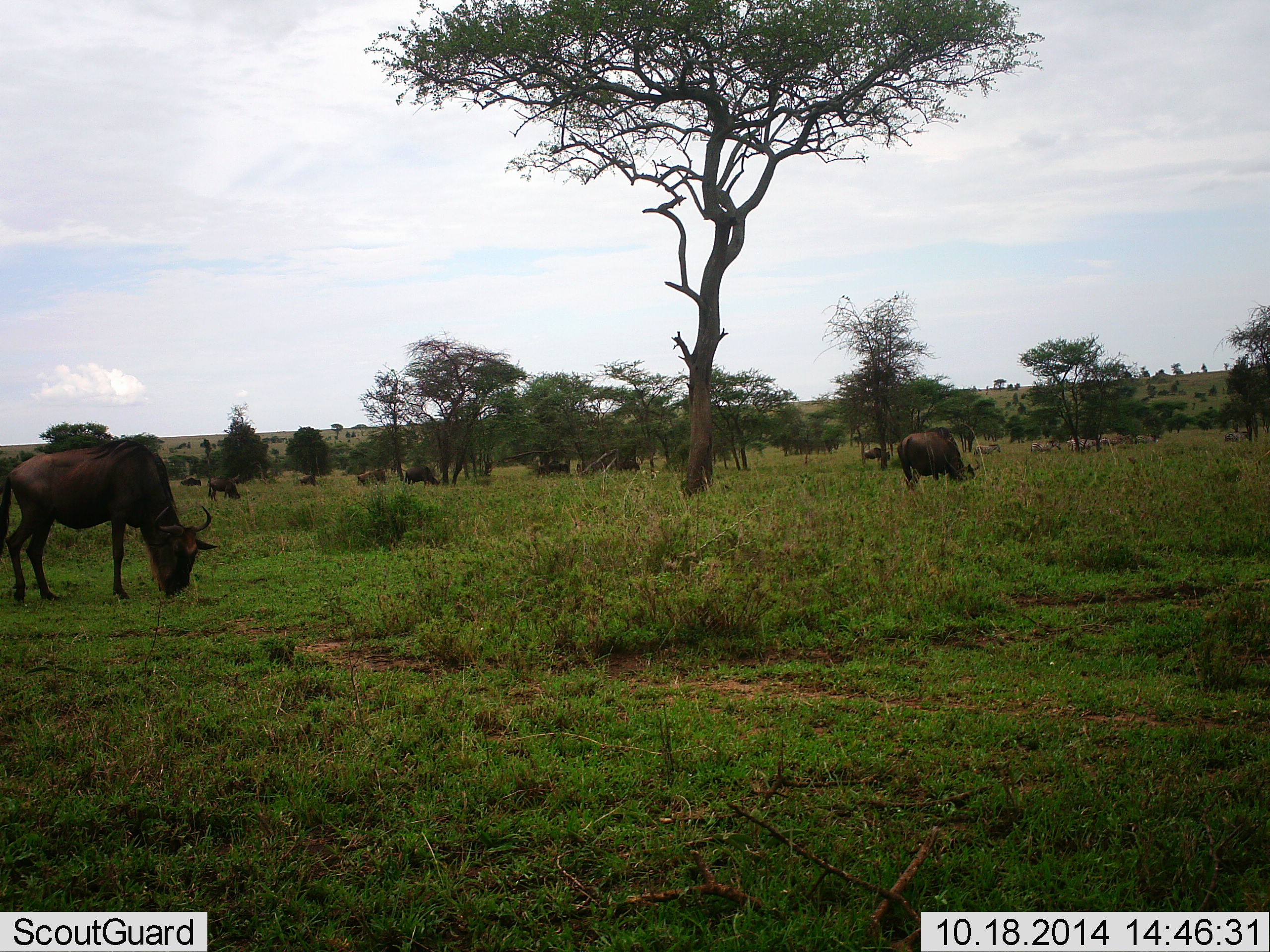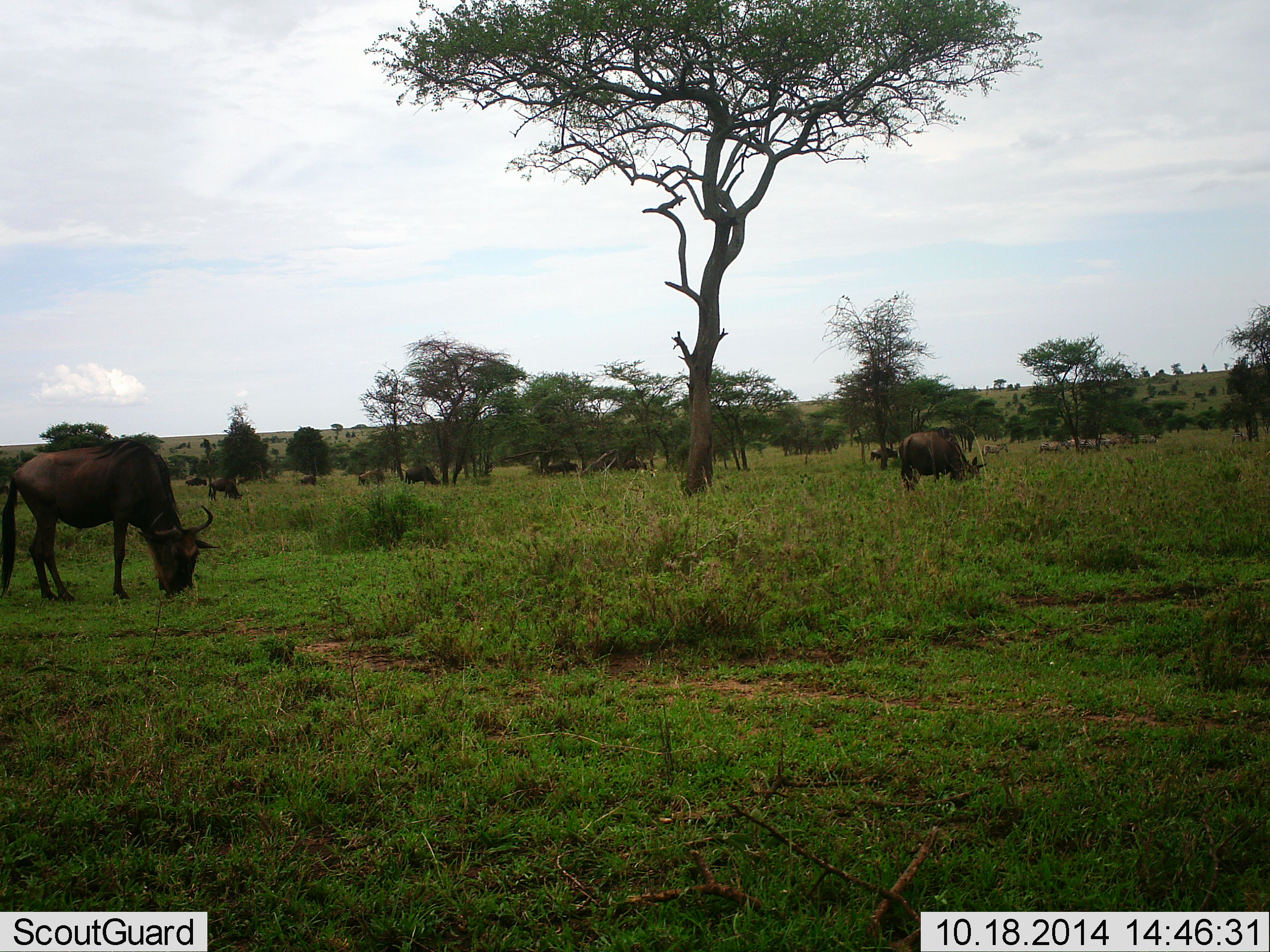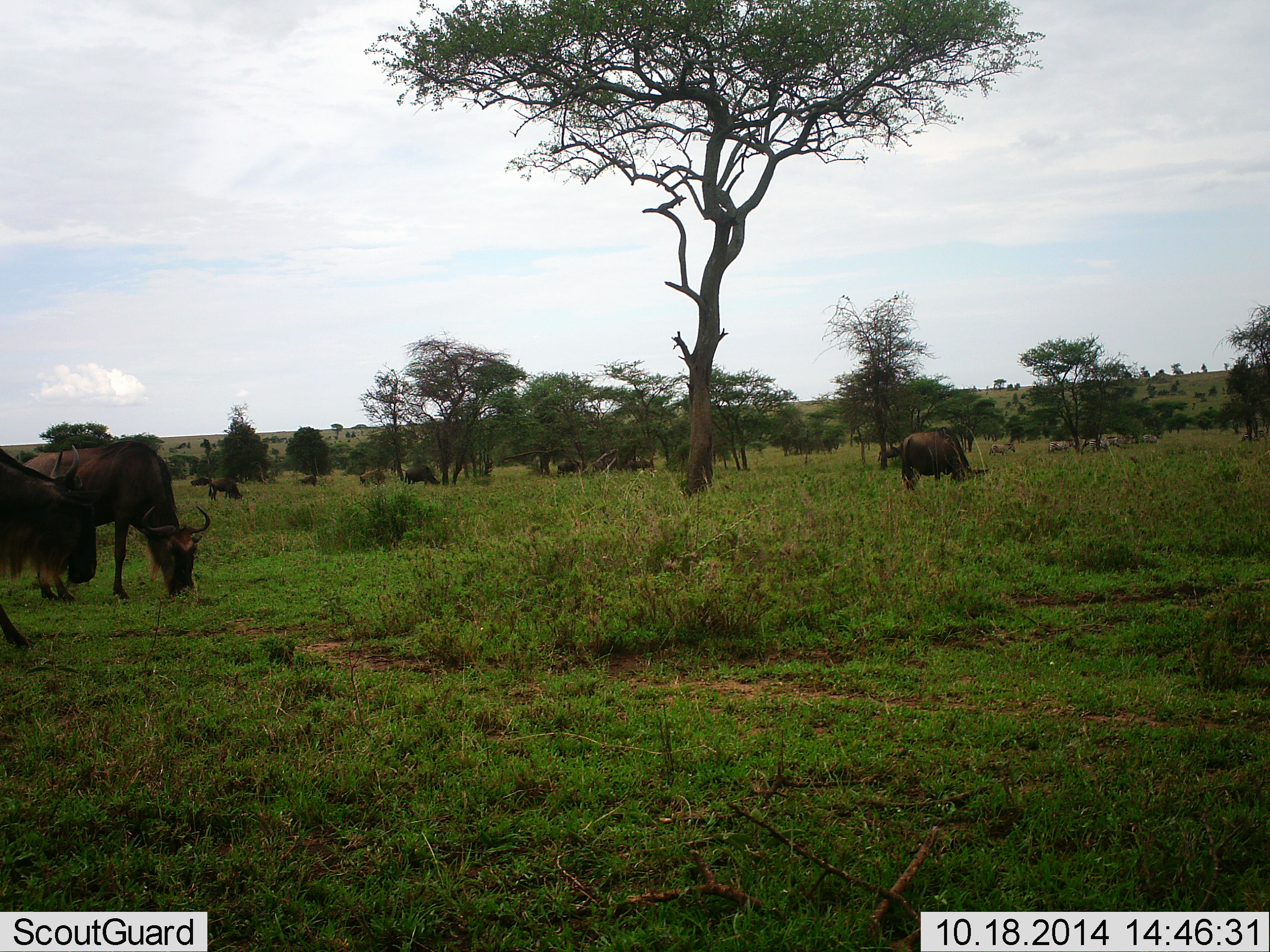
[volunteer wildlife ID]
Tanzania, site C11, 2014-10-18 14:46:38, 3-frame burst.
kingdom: Animalia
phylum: Chordata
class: Mammalia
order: Artiodactyla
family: Bovidae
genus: Connochaetes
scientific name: Connochaetes taurinus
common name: blue wildebeest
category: wildebeest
Wildebeest (blue wildebeest) (Connochaetes taurinus), count 11-50. Behavior (volunteer vote fractions): standing 8%, resting 0%, moving 54%, interacting 0%. Young present (vote fraction): 0%. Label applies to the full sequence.